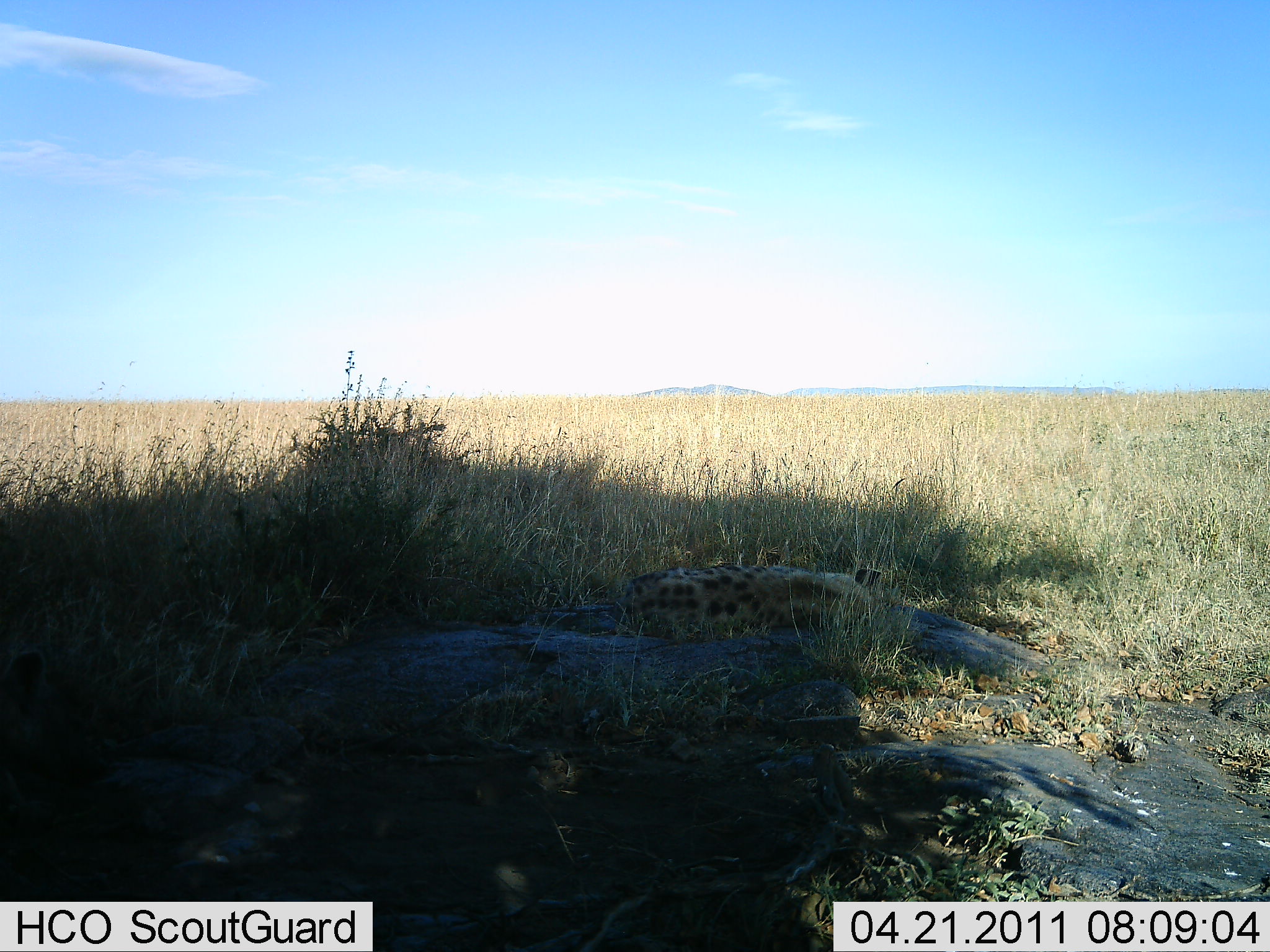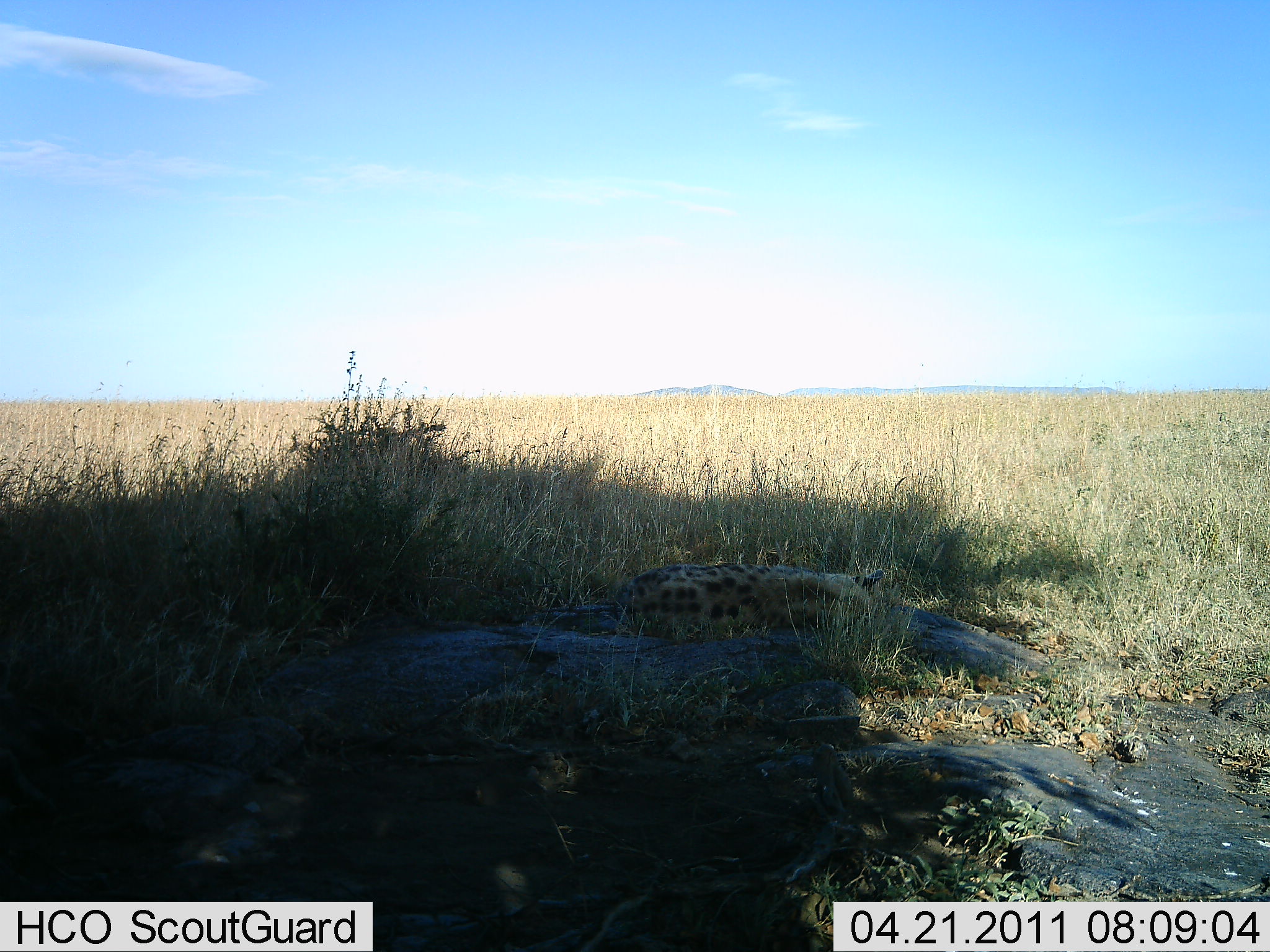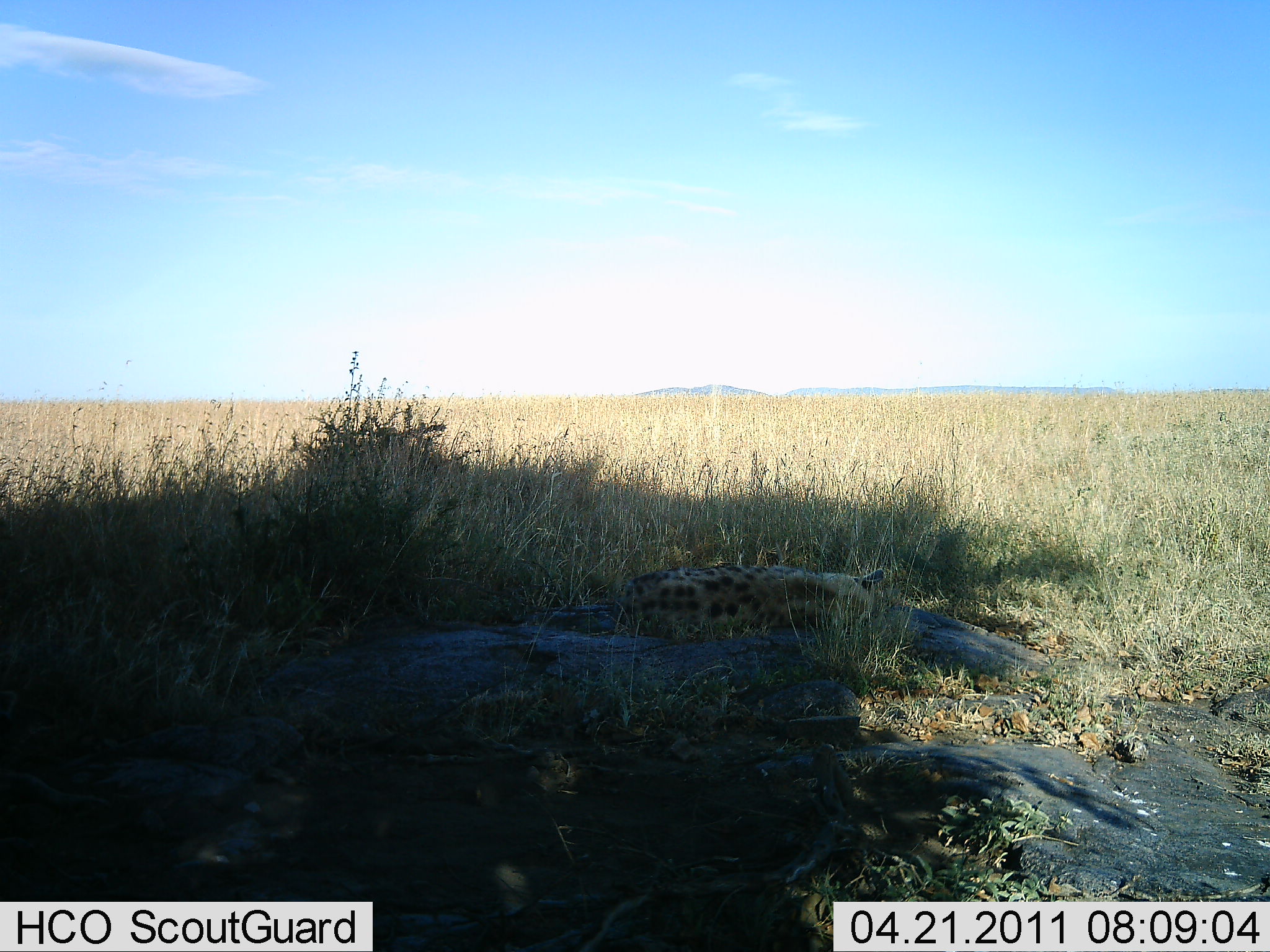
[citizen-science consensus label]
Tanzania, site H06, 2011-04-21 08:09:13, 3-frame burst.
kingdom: Animalia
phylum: Chordata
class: Mammalia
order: Carnivora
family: Felidae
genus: Leptailurus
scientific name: Leptailurus serval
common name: serval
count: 1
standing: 0%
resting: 100%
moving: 0%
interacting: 0%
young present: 0%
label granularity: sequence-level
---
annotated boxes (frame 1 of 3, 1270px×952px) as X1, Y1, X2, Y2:
animal: 0, 646, 105, 876; 609, 559, 888, 639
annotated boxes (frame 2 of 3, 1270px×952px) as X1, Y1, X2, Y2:
animal: 610, 558, 887, 657; 0, 660, 104, 900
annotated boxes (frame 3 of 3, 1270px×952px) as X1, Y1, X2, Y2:
animal: 604, 559, 891, 651; 0, 682, 85, 872